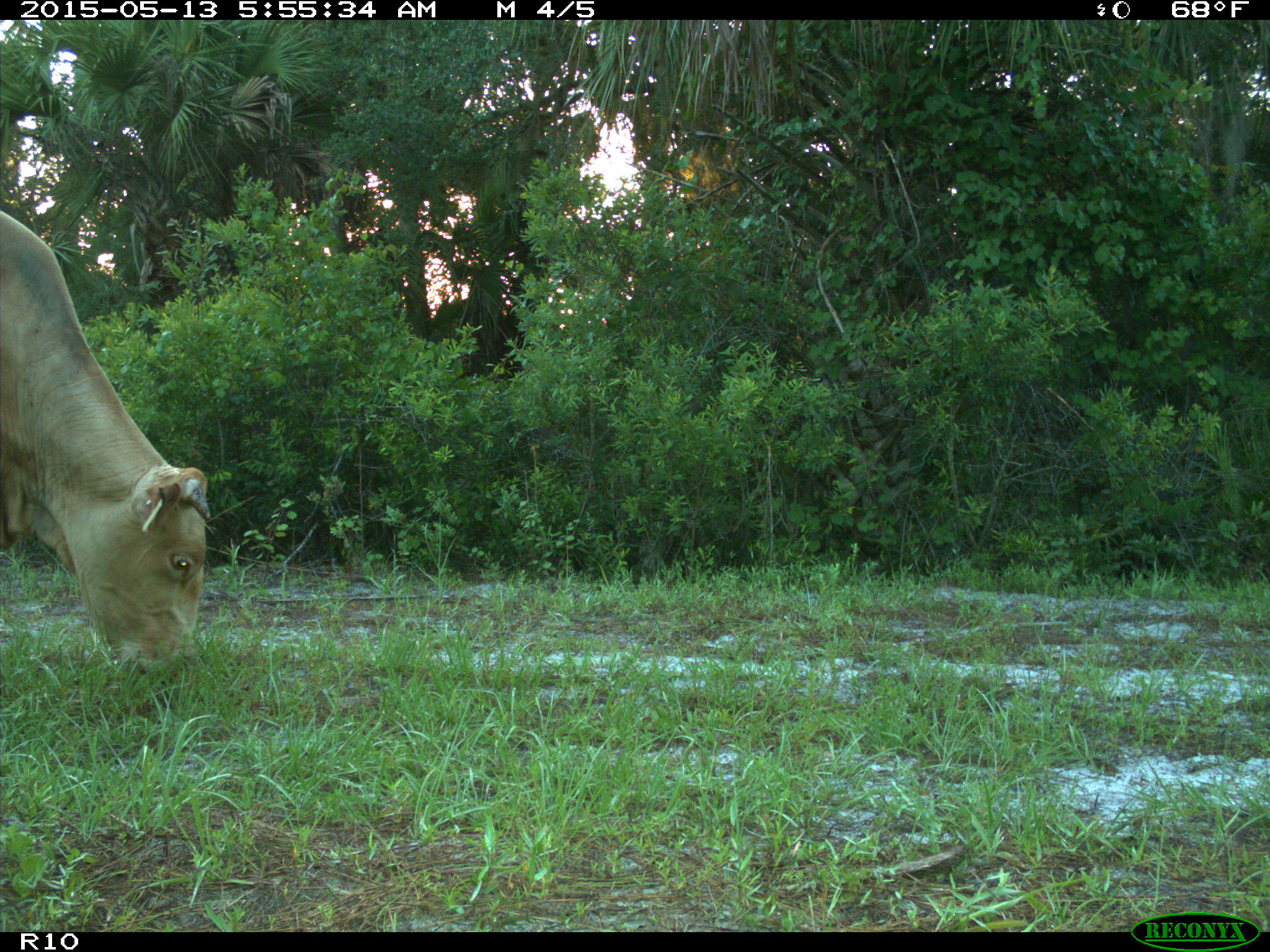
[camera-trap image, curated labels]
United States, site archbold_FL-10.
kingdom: Animalia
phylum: Chordata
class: Mammalia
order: Artiodactyla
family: Bovidae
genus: Bos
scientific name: Bos taurus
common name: domestic cow